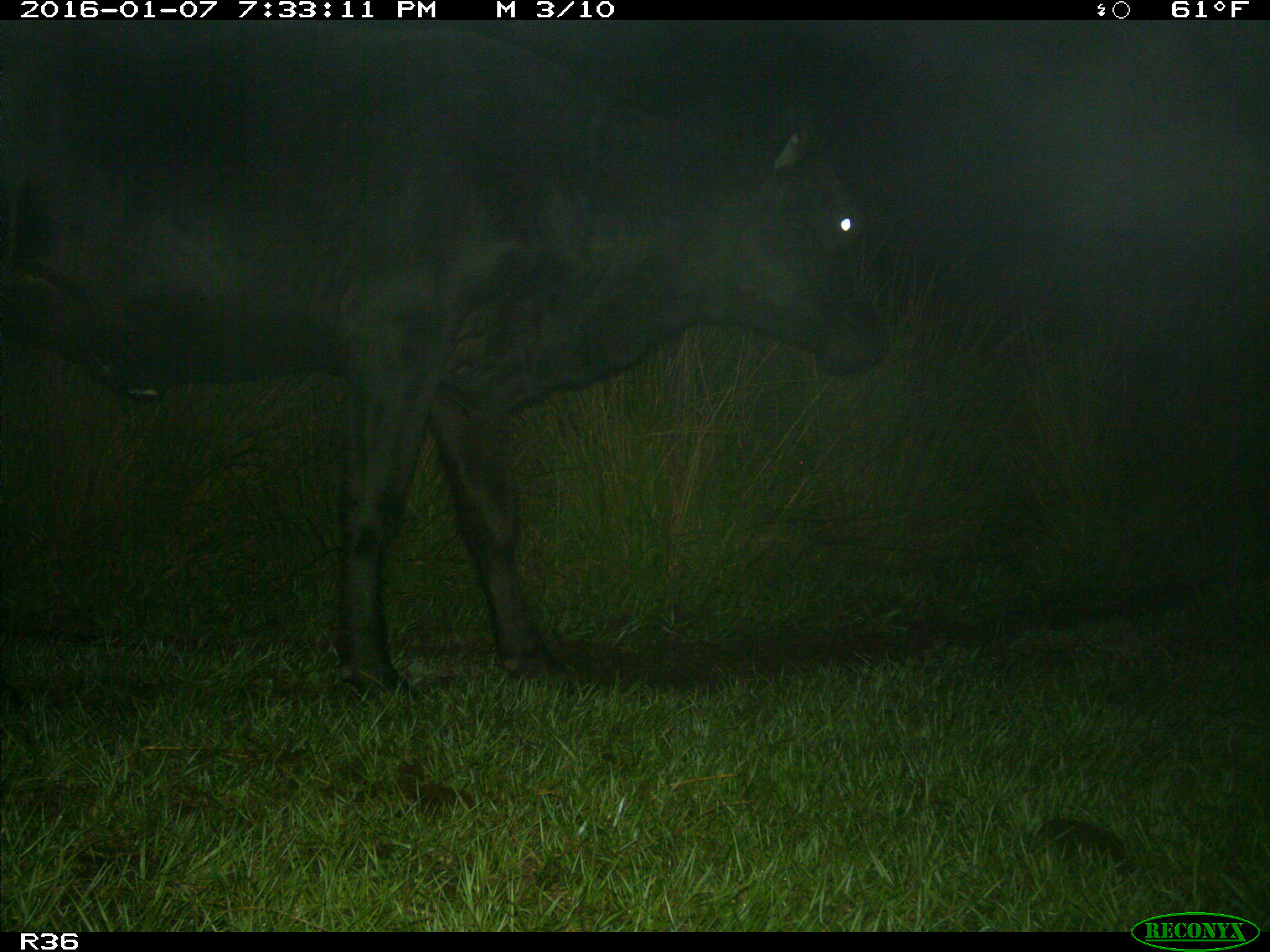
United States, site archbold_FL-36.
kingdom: Animalia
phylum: Chordata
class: Mammalia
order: Artiodactyla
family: Bovidae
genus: Bos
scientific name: Bos taurus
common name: domestic cow